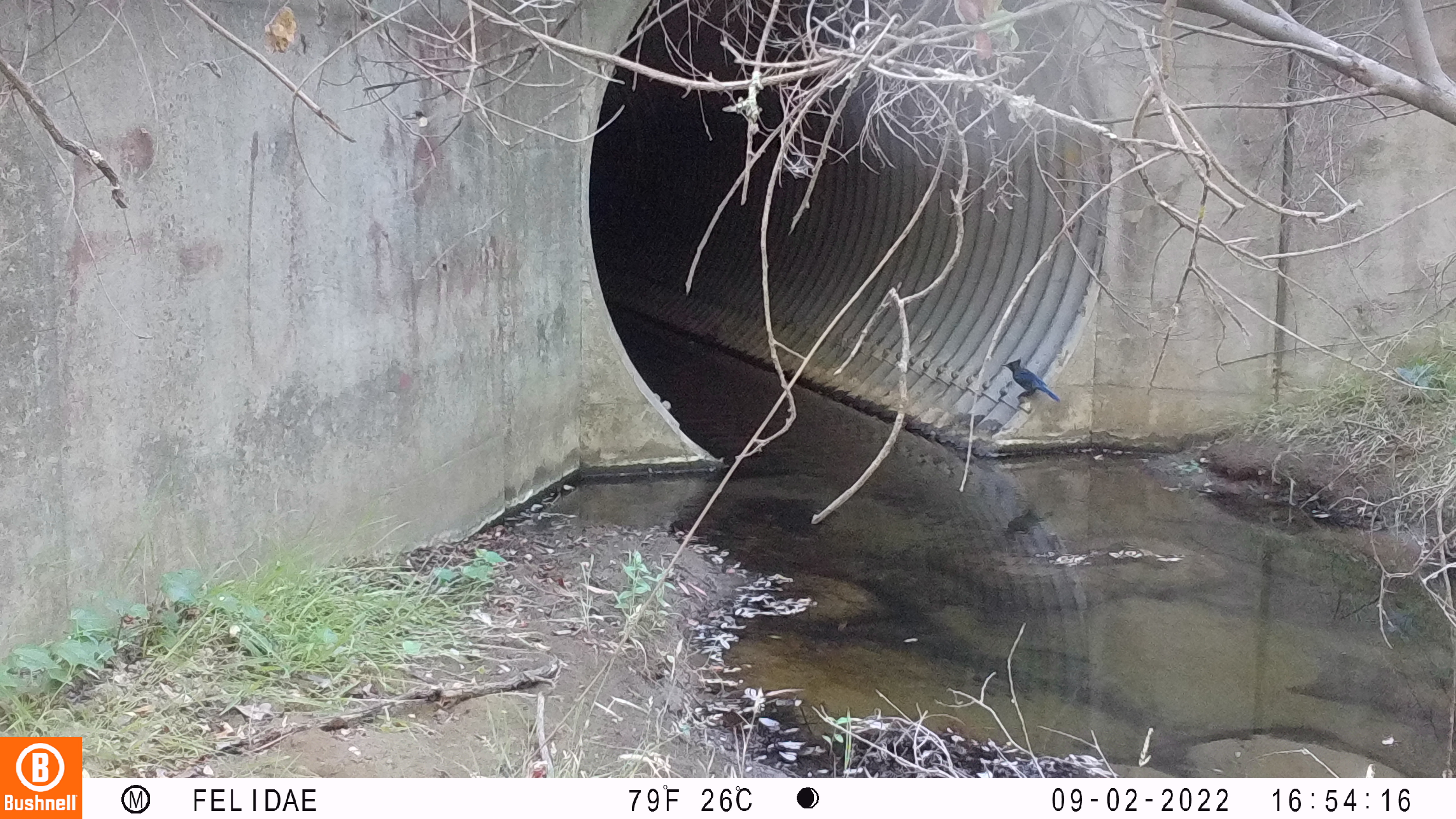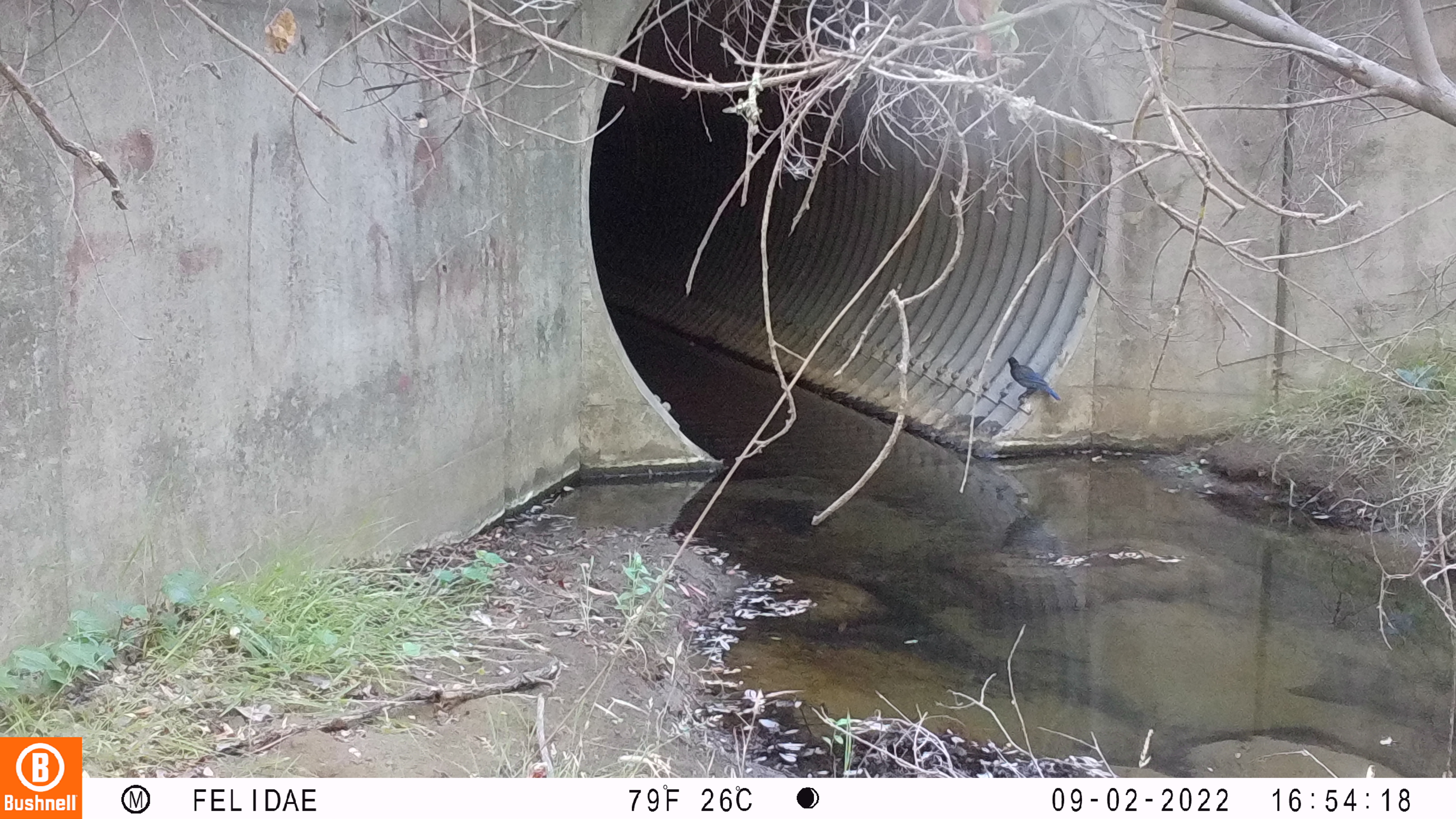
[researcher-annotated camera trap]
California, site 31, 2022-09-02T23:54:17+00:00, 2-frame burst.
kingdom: Animalia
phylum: Chordata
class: Aves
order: Passeriformes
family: Corvidae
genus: Cyanocitta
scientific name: Cyanocitta stelleri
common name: steller's jay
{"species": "steller's jay (Cyanocitta stelleri)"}